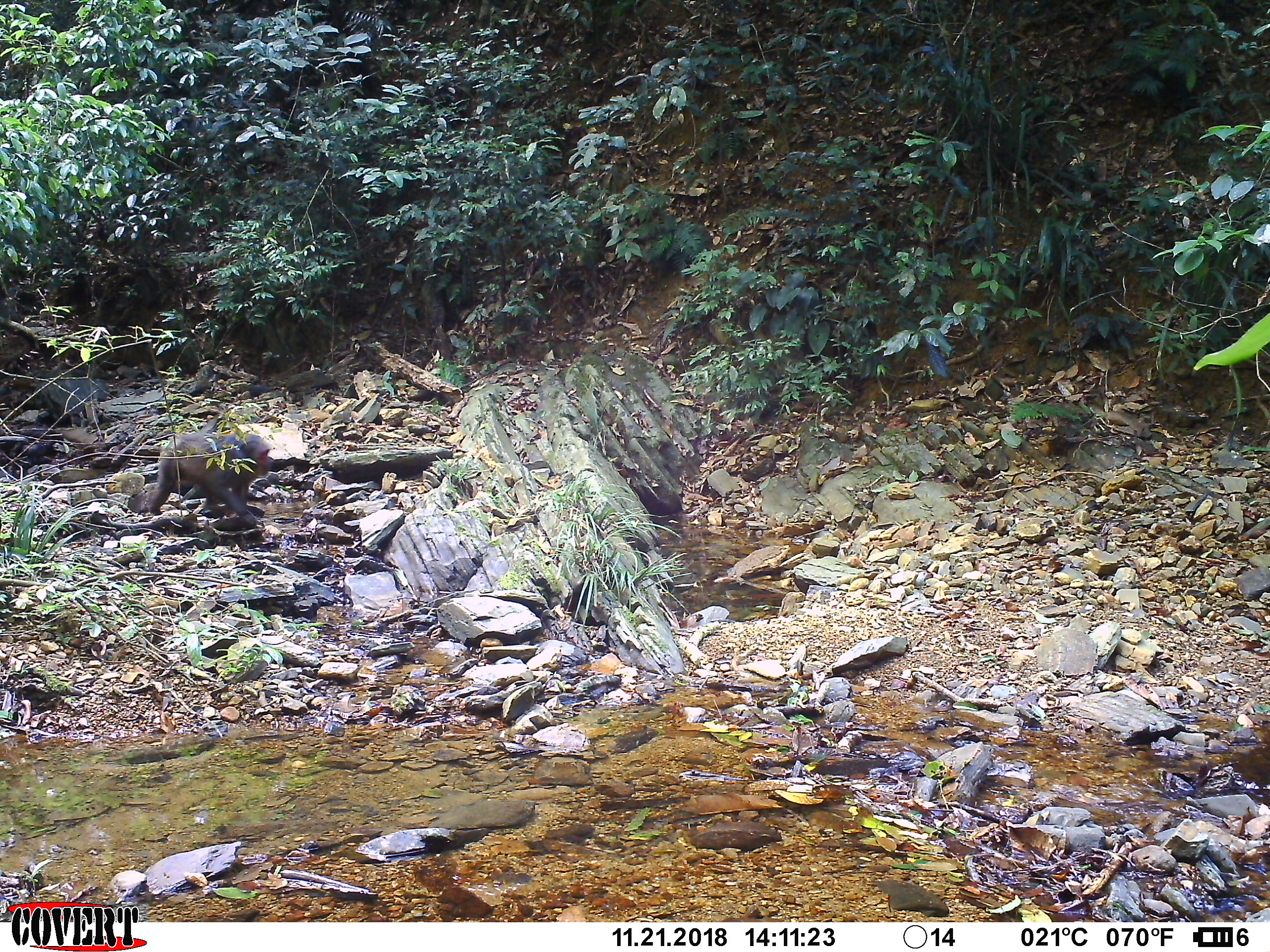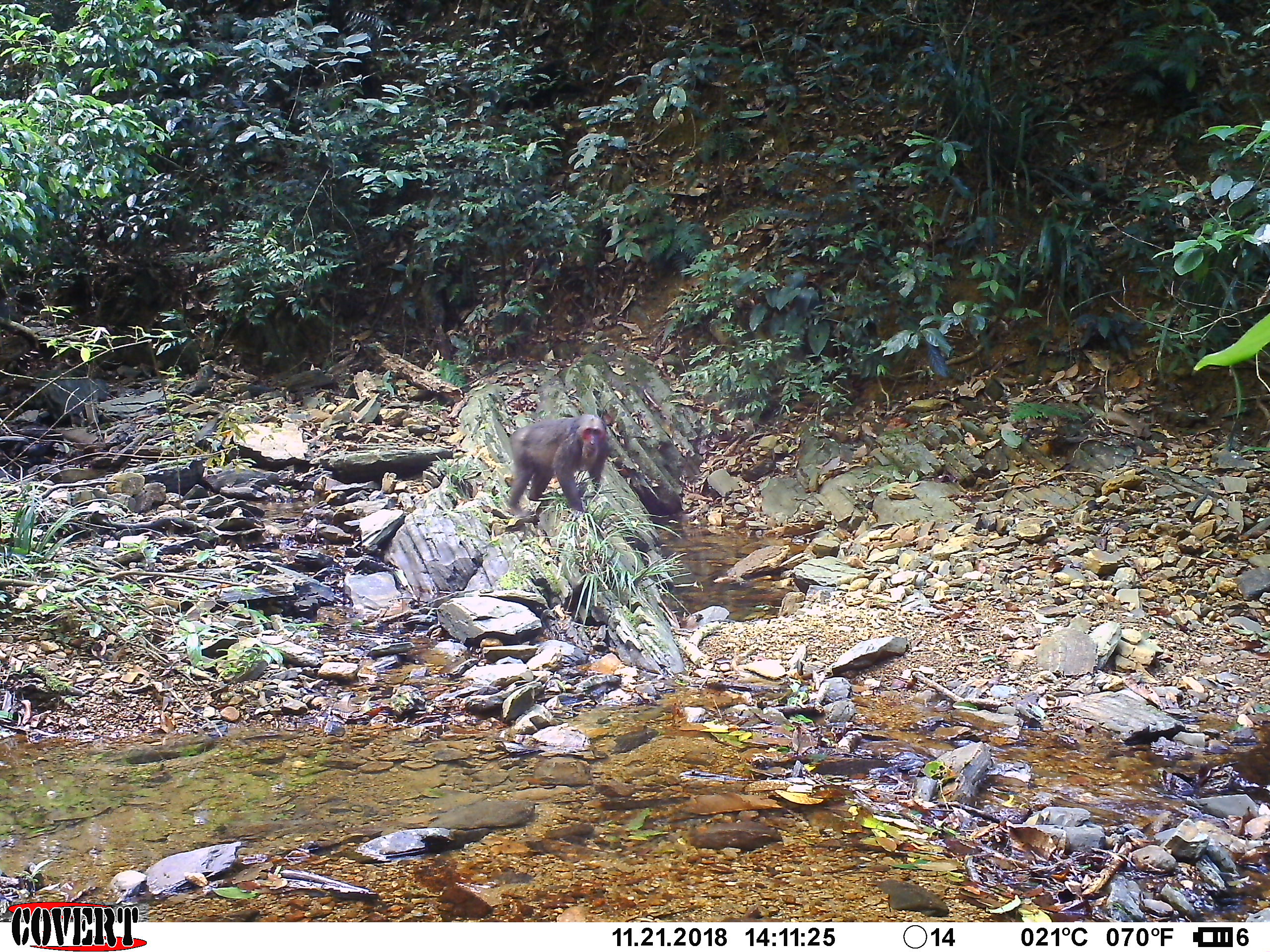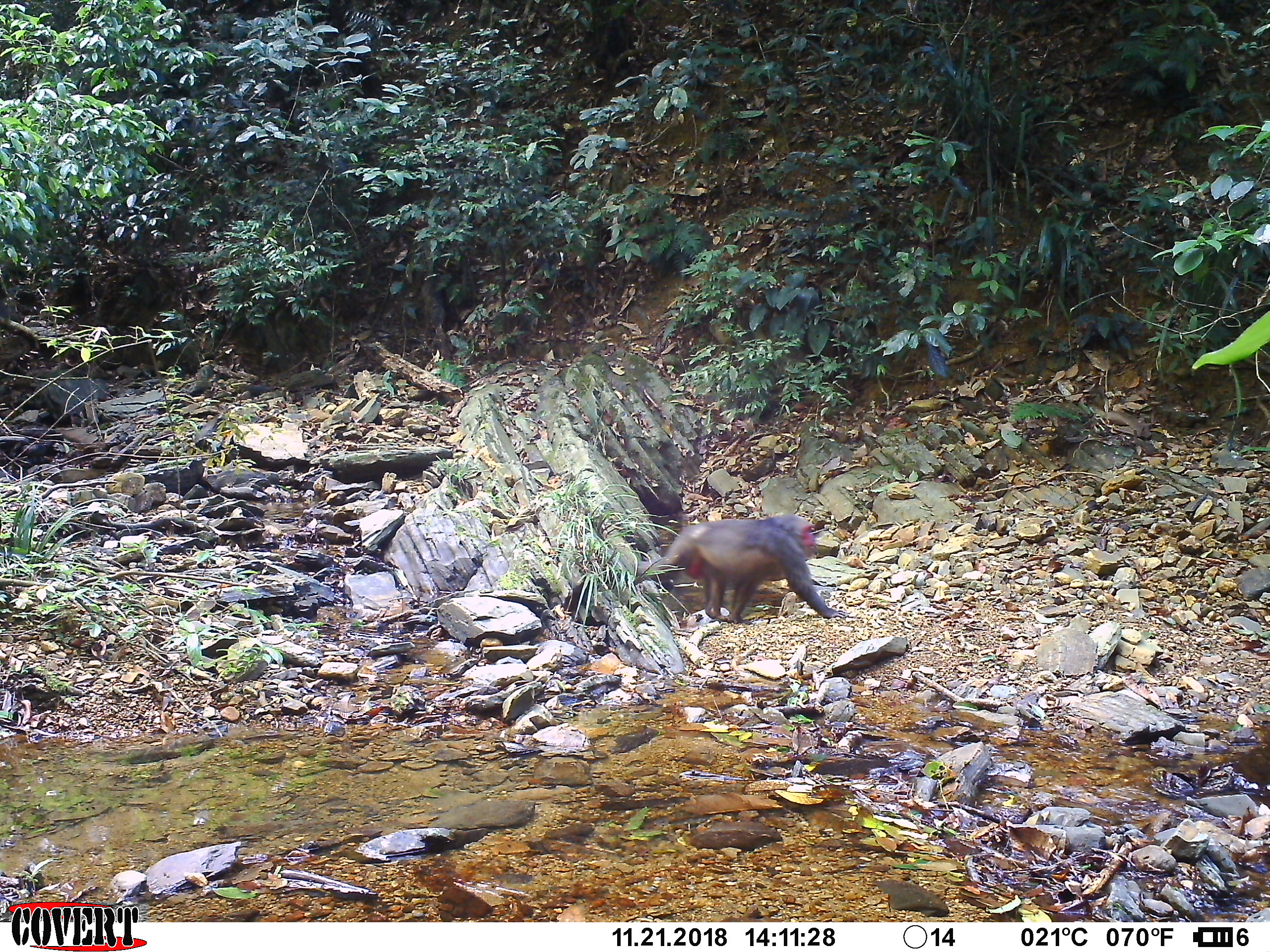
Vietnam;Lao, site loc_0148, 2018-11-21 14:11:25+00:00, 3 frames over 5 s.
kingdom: Animalia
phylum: Chordata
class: Mammalia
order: Primates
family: Cercopithecidae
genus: Macaca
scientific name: Macaca arctoides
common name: stump-tailed macaque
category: stump tailed macaque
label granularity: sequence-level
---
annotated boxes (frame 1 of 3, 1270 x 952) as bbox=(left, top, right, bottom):
stump tailed macaque: bbox=(145, 430, 271, 522)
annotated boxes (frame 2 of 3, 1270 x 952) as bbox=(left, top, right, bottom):
stump tailed macaque: bbox=(503, 414, 612, 519)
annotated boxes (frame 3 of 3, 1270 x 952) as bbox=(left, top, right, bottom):
stump tailed macaque: bbox=(648, 511, 850, 626)